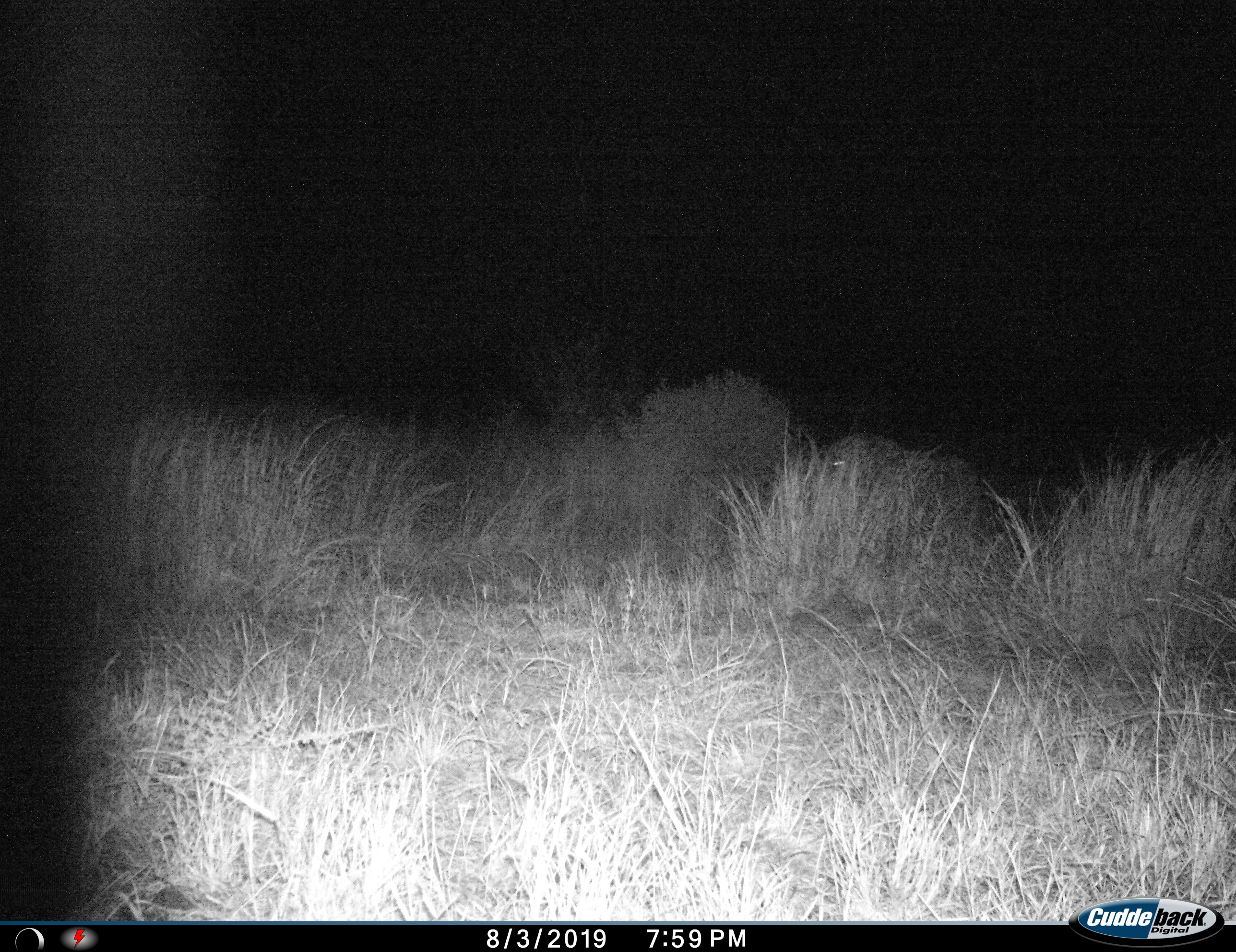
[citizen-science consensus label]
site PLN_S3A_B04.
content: unidentified animal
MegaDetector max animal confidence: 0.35